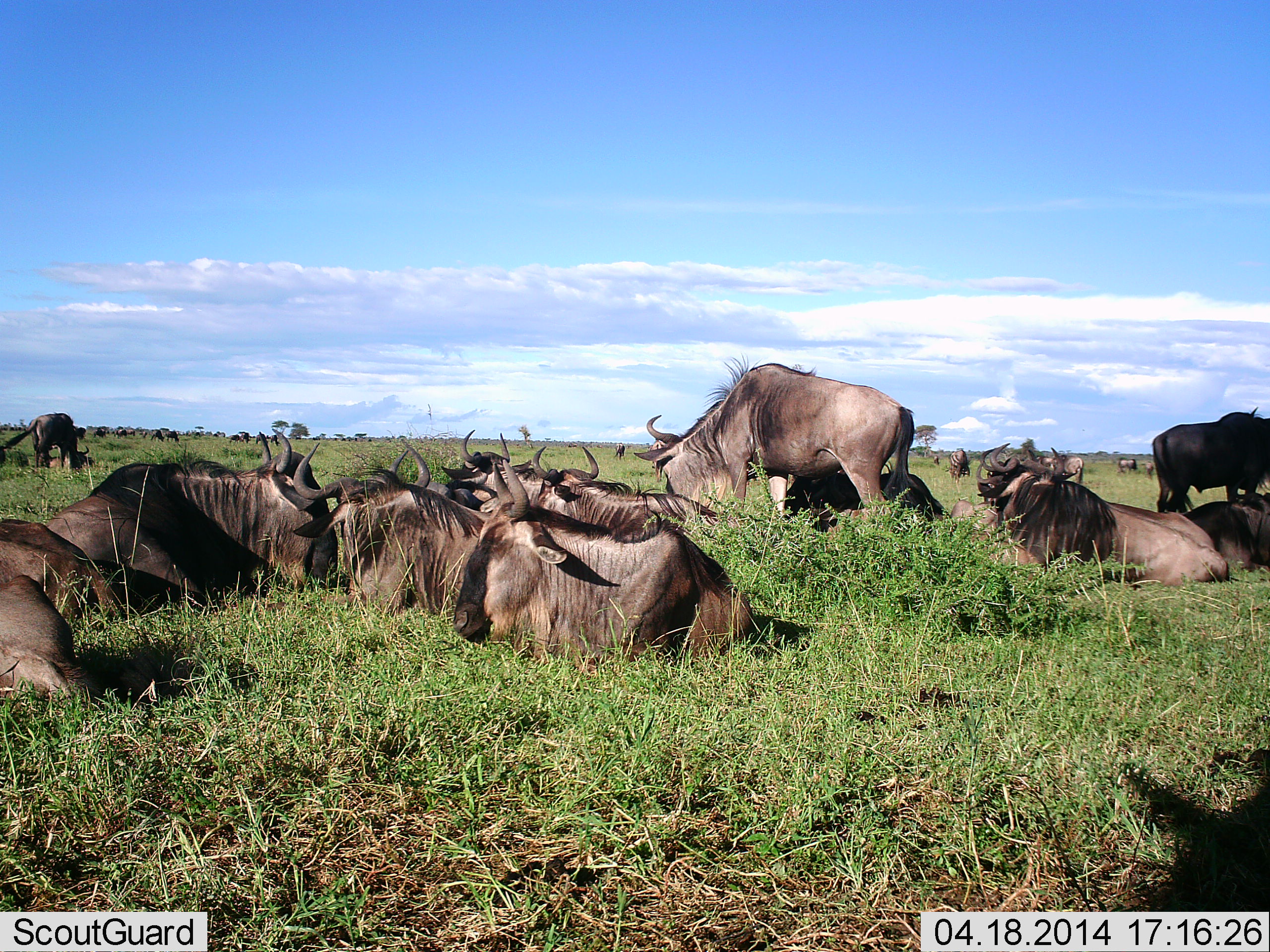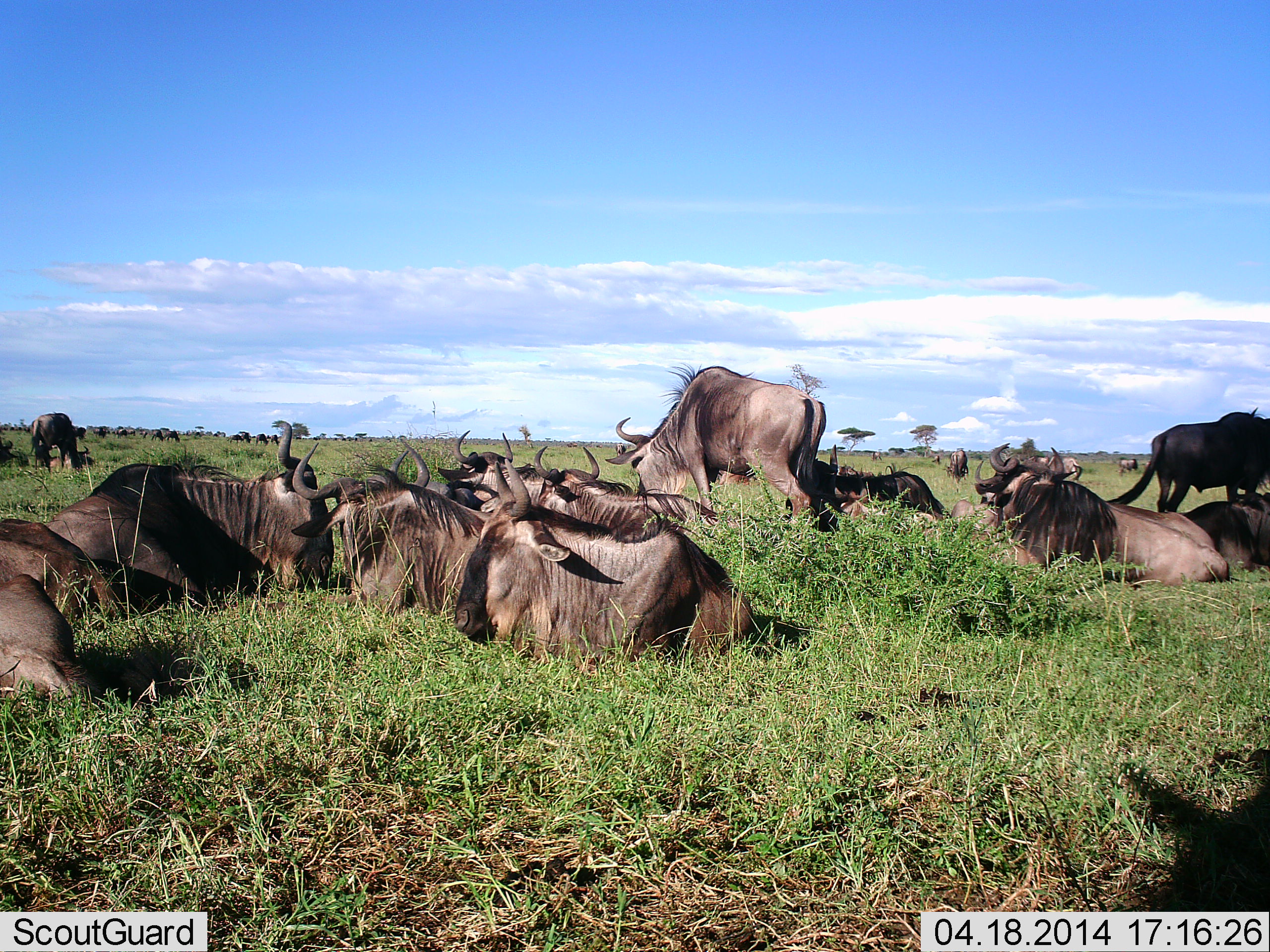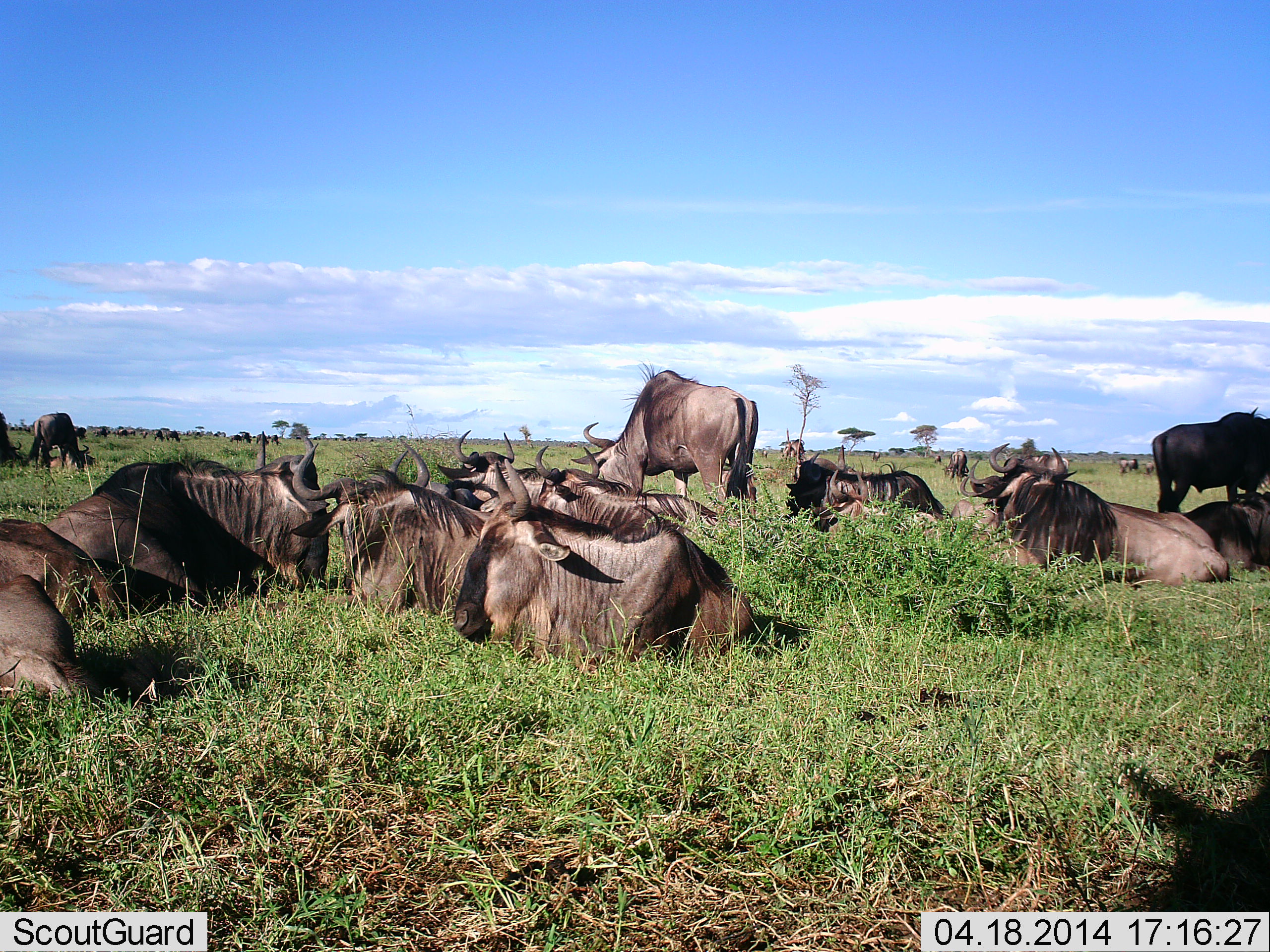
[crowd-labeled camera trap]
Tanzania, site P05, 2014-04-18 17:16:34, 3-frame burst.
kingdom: Animalia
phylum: Chordata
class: Mammalia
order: Artiodactyla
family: Bovidae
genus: Connochaetes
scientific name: Connochaetes taurinus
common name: blue wildebeest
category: wildebeest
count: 11-50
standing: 50%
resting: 100%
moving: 20%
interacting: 0%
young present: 0%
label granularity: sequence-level